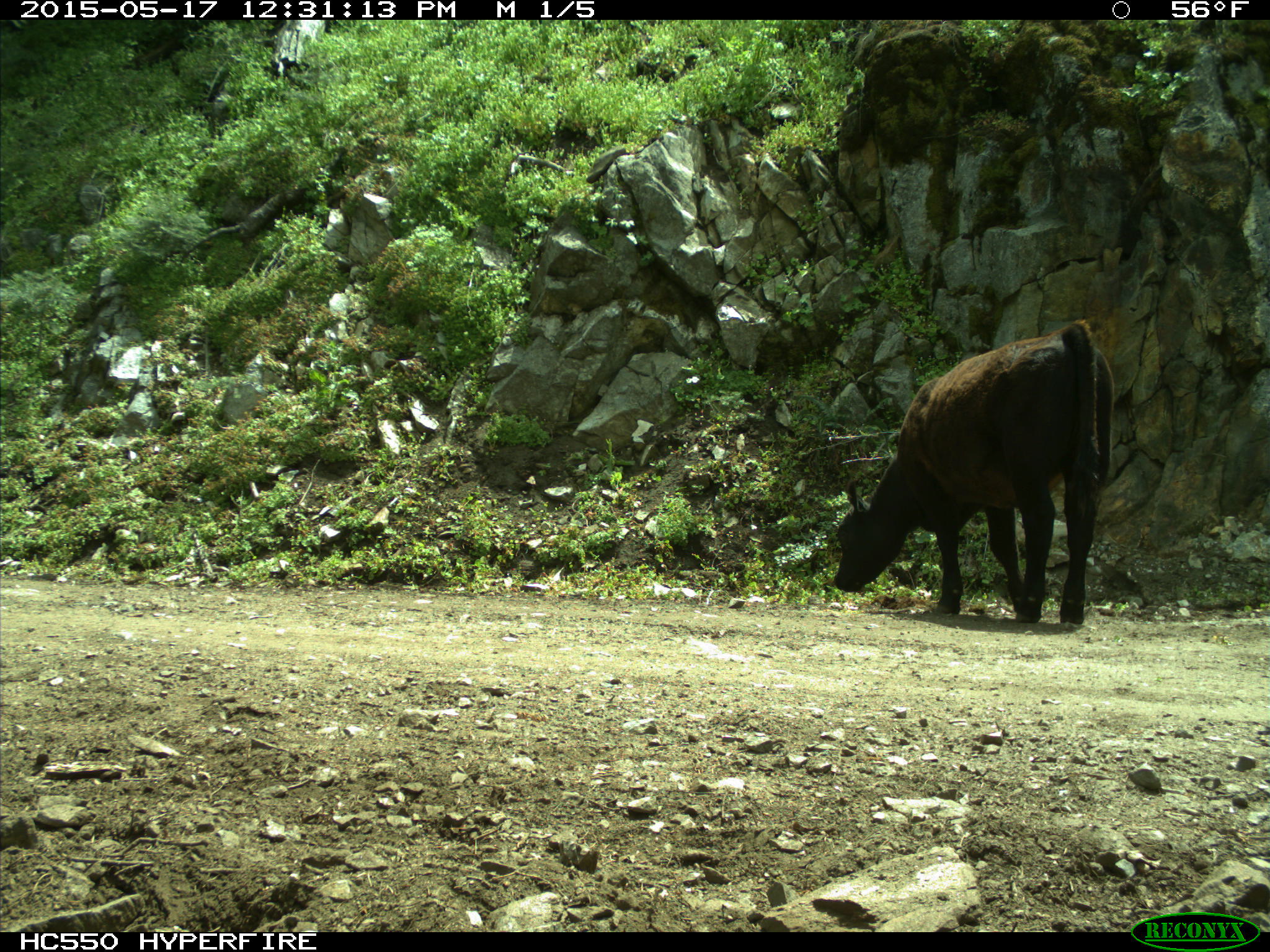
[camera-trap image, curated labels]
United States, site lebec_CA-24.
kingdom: Animalia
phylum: Chordata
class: Mammalia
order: Artiodactyla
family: Bovidae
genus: Bos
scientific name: Bos taurus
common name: domestic cow